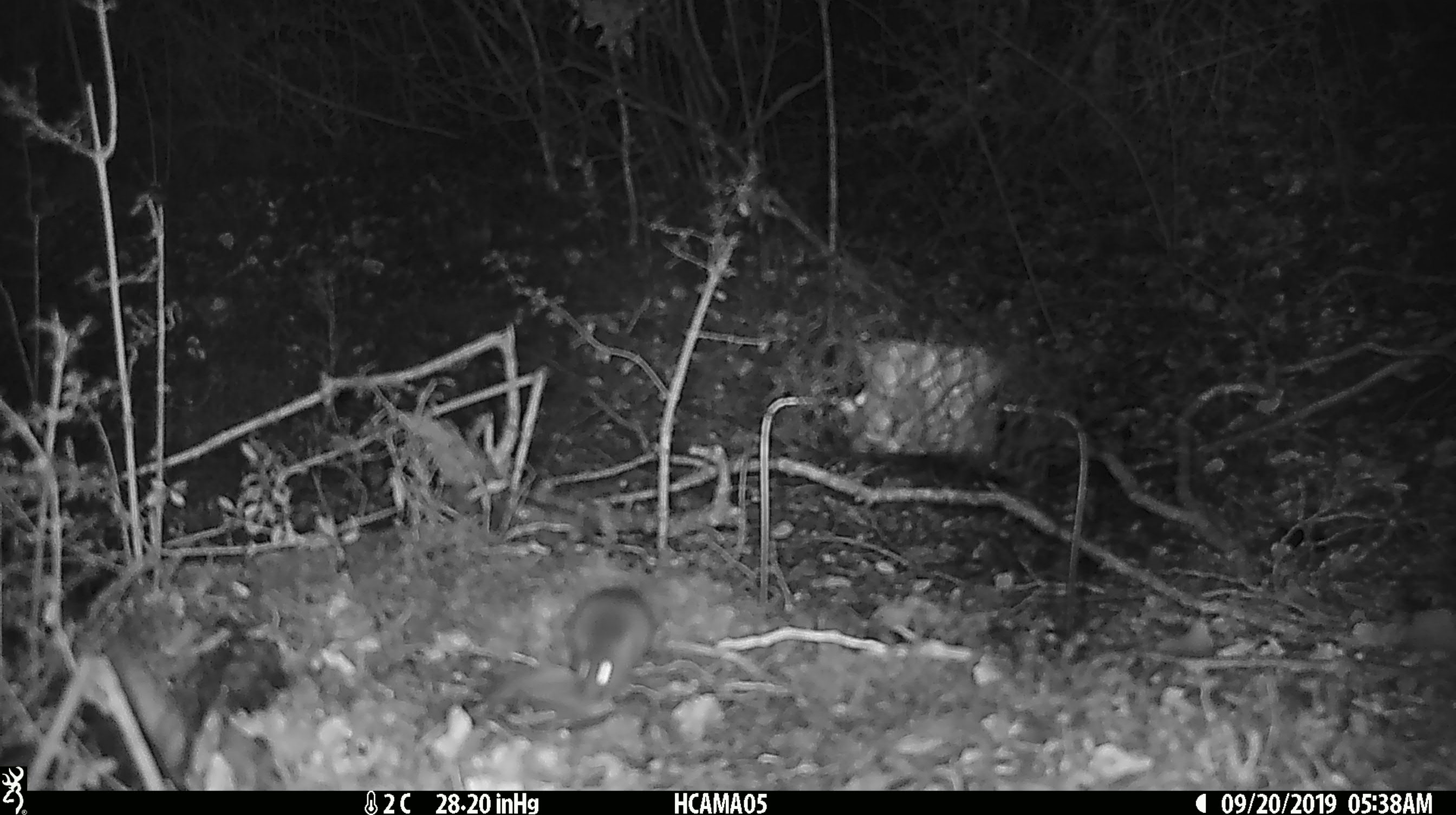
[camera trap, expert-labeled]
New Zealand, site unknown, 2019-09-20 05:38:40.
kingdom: Animalia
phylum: Chordata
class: Mammalia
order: Rodentia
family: Muridae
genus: Mus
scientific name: Mus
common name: mouse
Mouse (Mus).